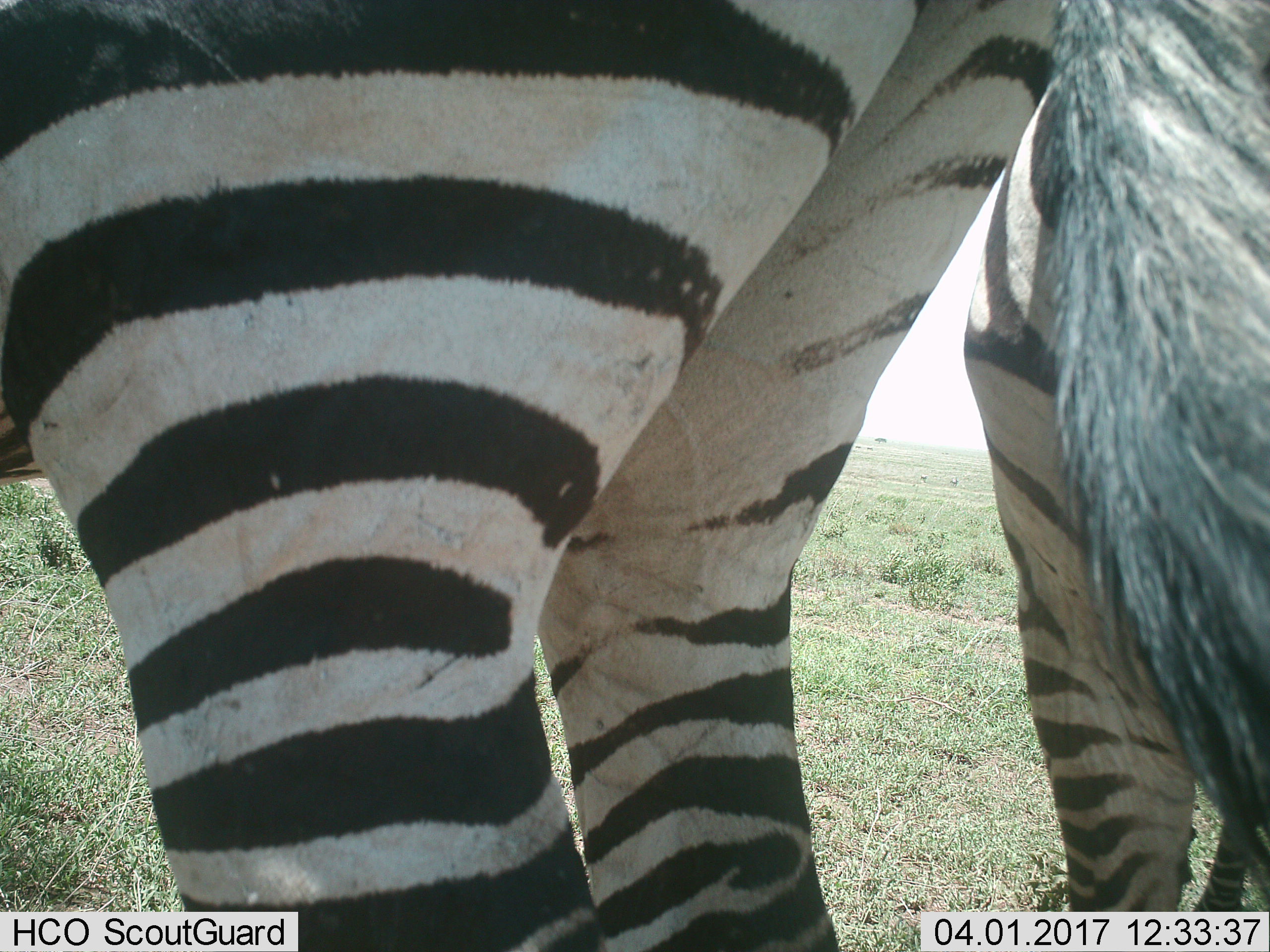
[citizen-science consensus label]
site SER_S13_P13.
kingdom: Animalia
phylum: Chordata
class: Mammalia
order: Perissodactyla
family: Equidae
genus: Equus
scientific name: Equus quagga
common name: plains zebra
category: zebraplains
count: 2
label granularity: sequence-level